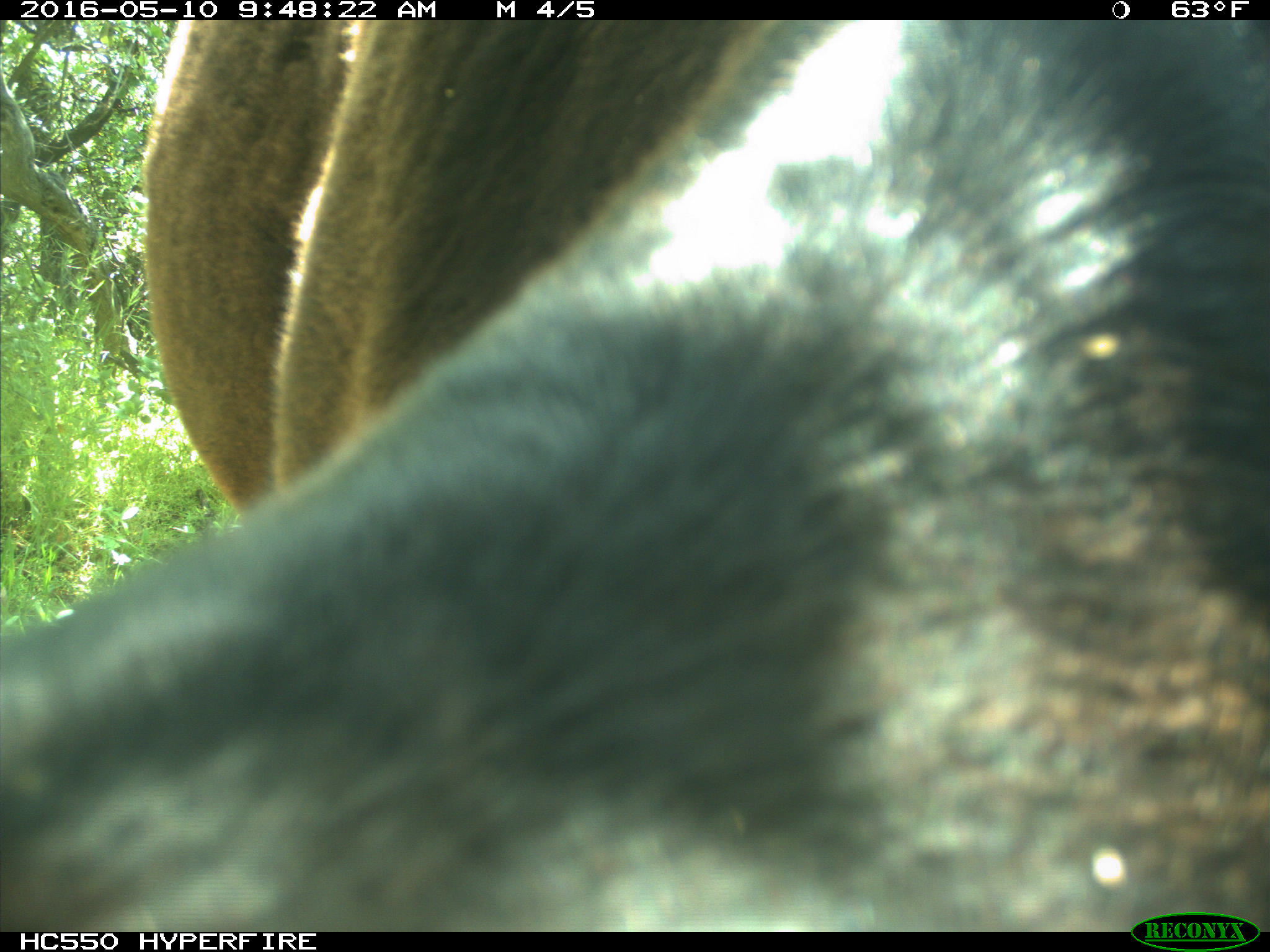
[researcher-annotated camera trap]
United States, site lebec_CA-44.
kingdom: Animalia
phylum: Chordata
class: Mammalia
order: Artiodactyla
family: Bovidae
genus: Bos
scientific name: Bos taurus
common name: domestic cow